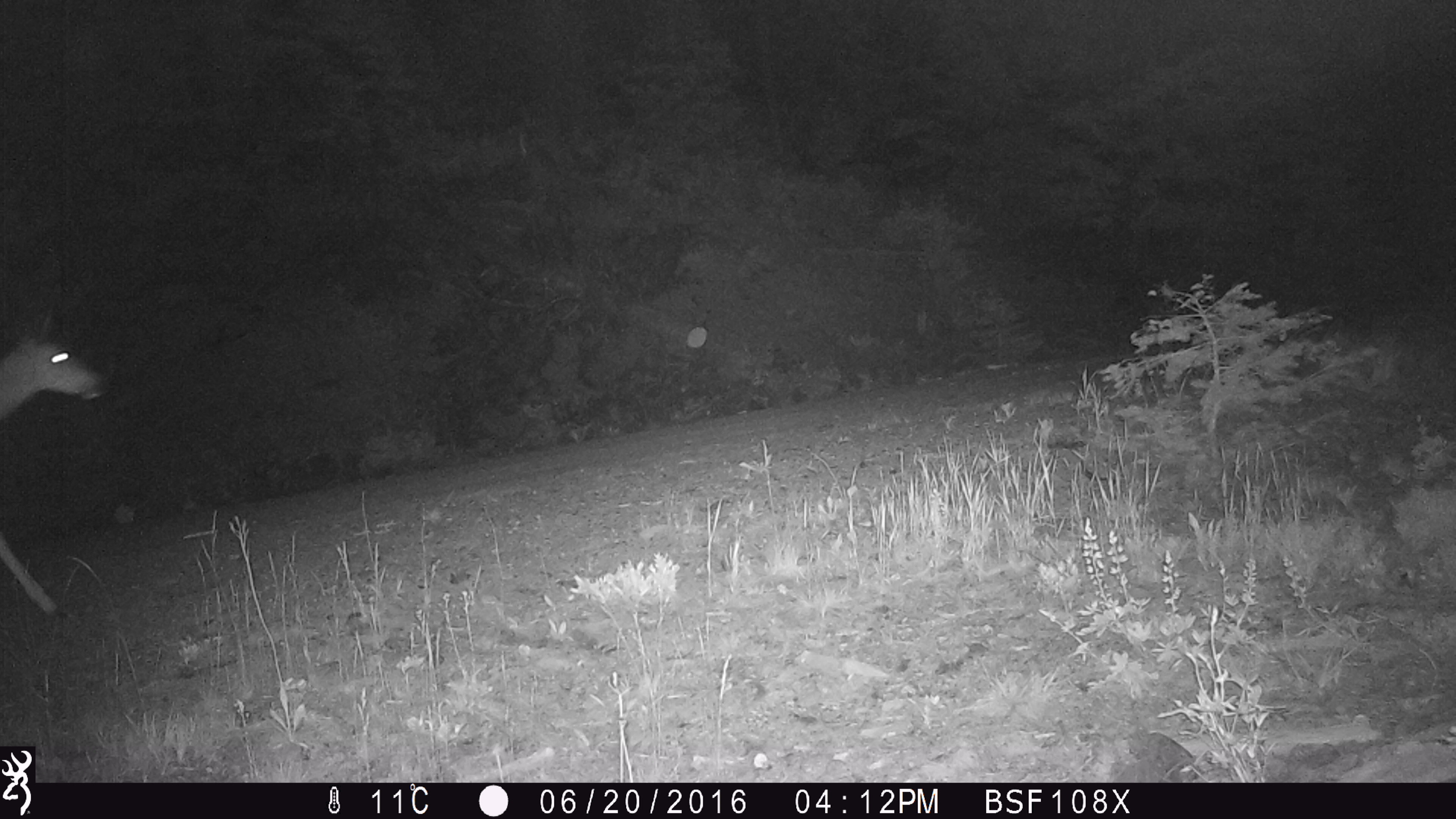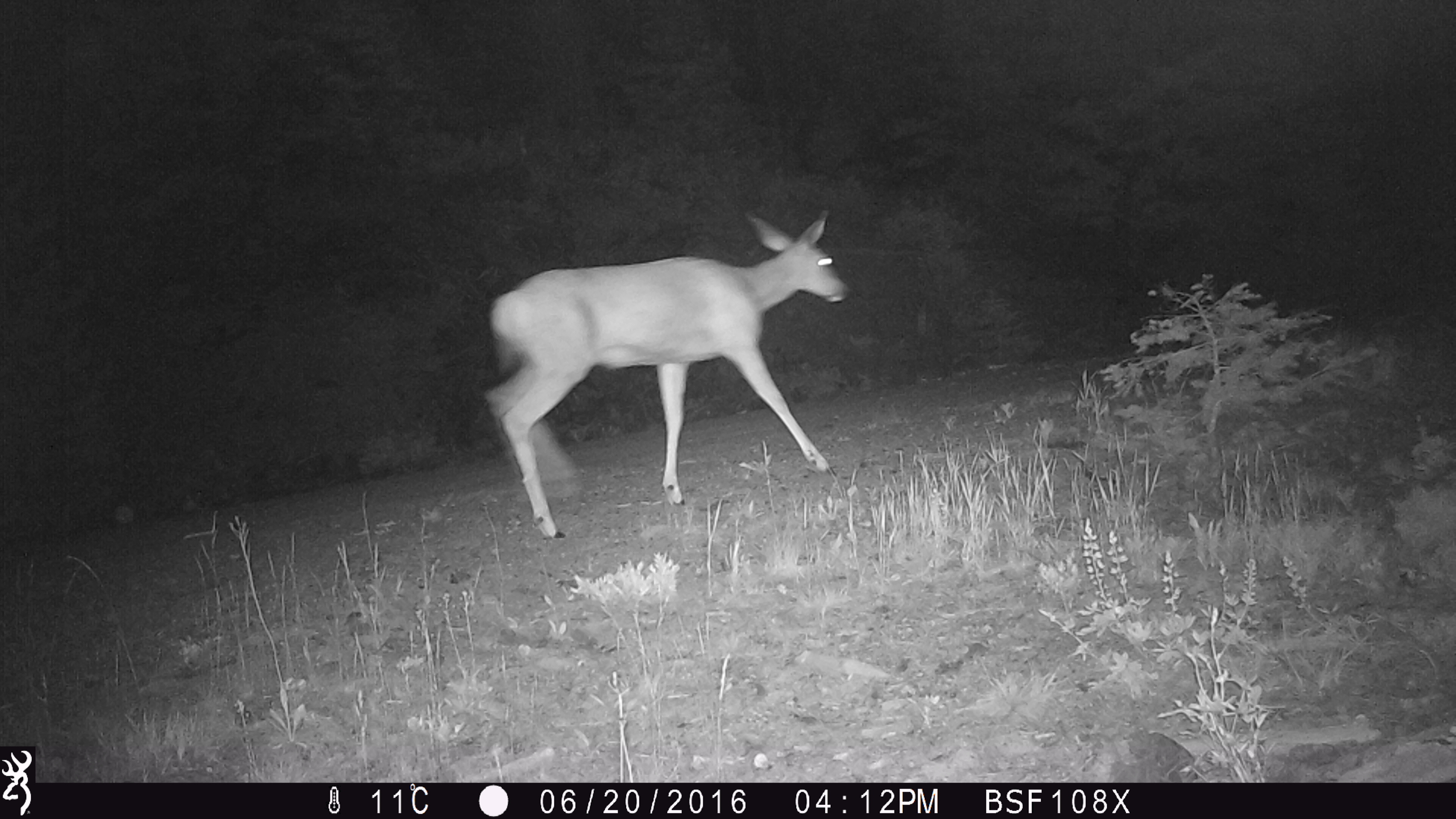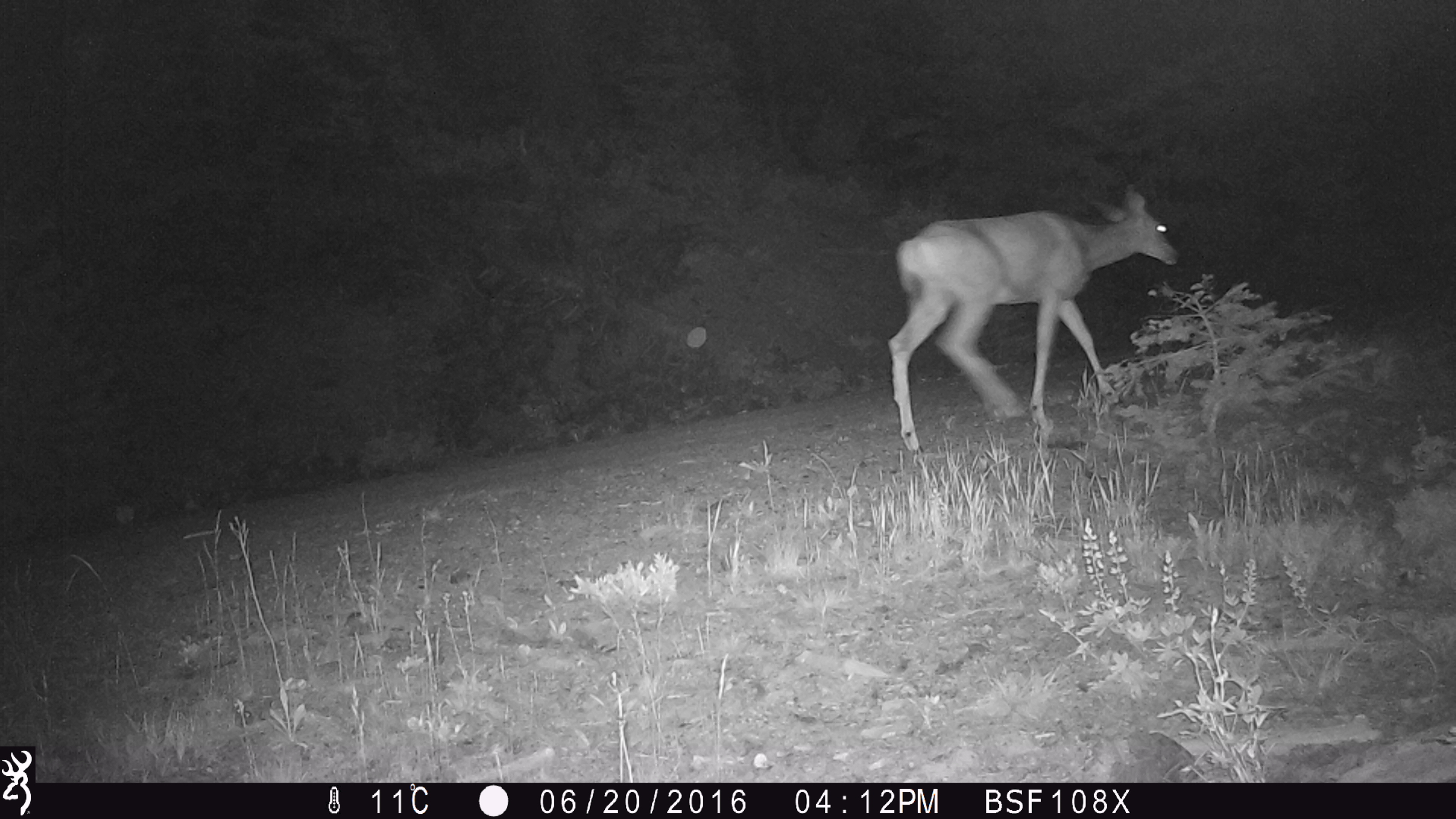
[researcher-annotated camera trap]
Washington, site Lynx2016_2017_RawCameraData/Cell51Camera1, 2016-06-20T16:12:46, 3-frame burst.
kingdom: Animalia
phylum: Chordata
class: Mammalia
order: Artiodactyla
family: Cervidae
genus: Odocoileus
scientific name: Odocoileus hemionus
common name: mule deer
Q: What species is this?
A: Odocoileus hemionus (mule deer).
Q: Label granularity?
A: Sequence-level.